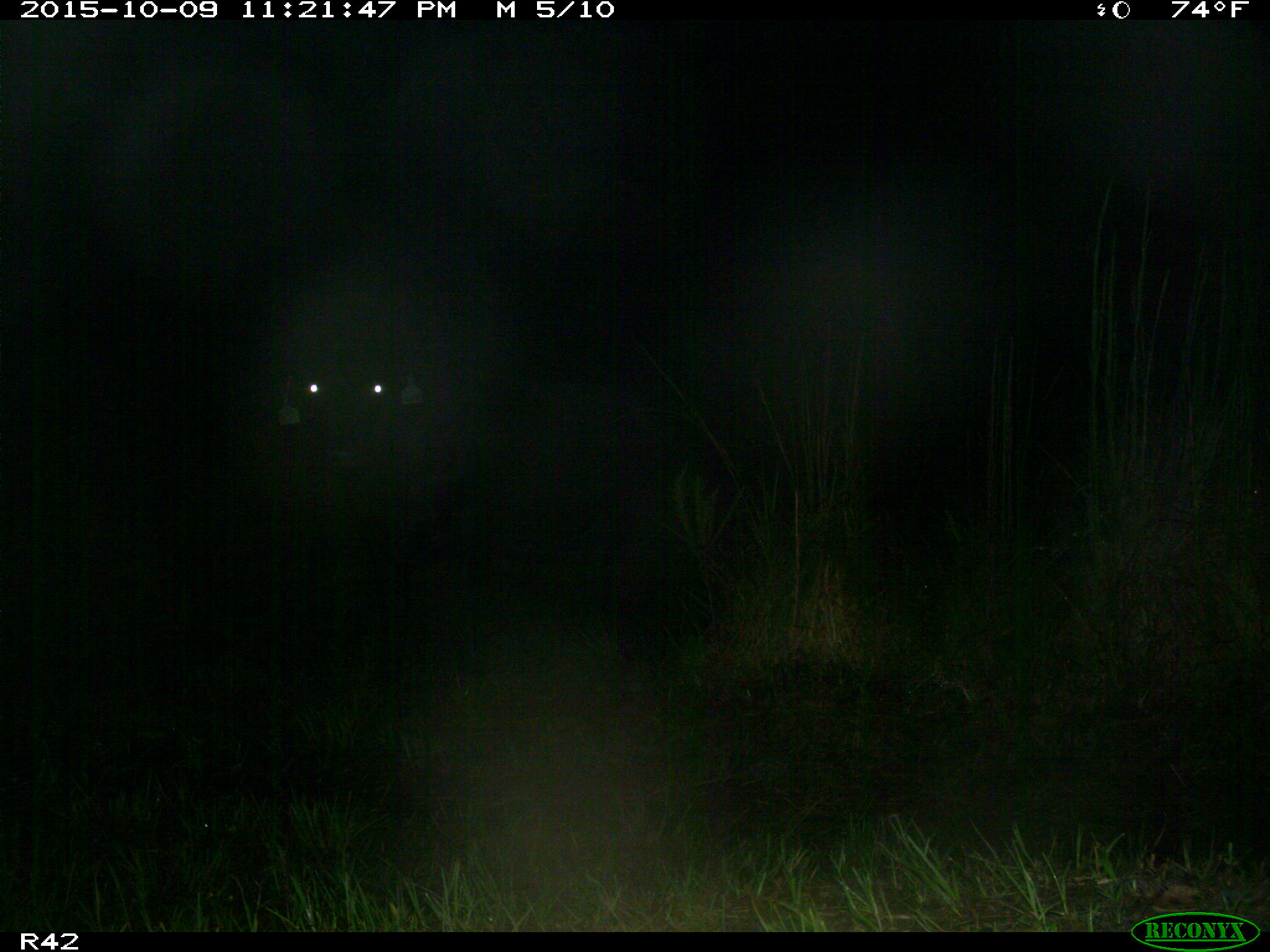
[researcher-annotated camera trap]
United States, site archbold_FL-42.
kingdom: Animalia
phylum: Chordata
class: Mammalia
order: Artiodactyla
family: Bovidae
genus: Bos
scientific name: Bos taurus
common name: domestic cow